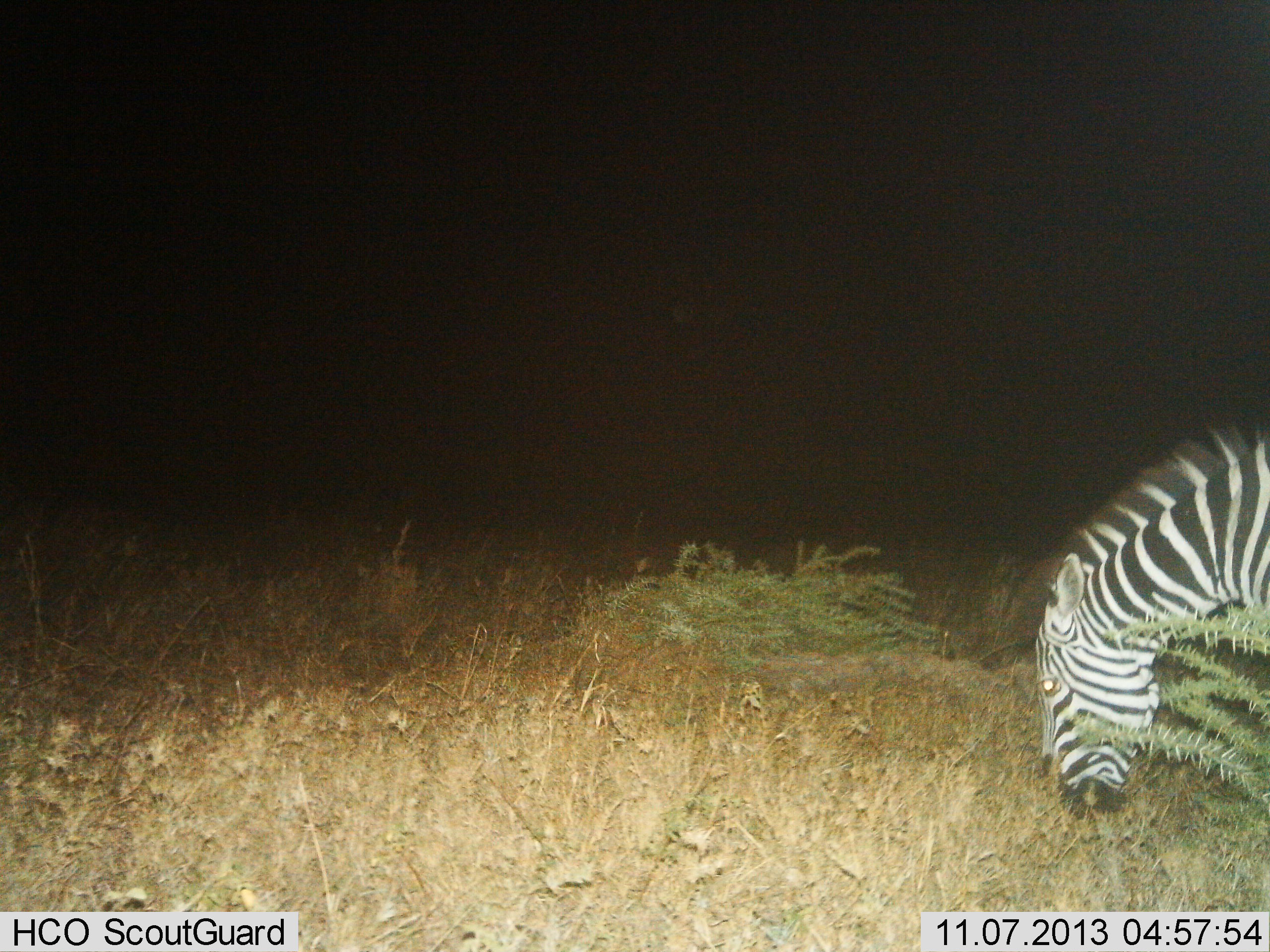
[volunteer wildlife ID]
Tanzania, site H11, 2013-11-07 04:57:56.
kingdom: Animalia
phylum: Chordata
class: Mammalia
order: Perissodactyla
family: Equidae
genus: Equus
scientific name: Equus quagga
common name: plains zebra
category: zebra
Zebra (plains zebra) (Equus quagga), count 1. Behavior (volunteer vote fractions): standing 7%, resting 0%, moving 0%, interacting 0%. Young present (vote fraction): 0%. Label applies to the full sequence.